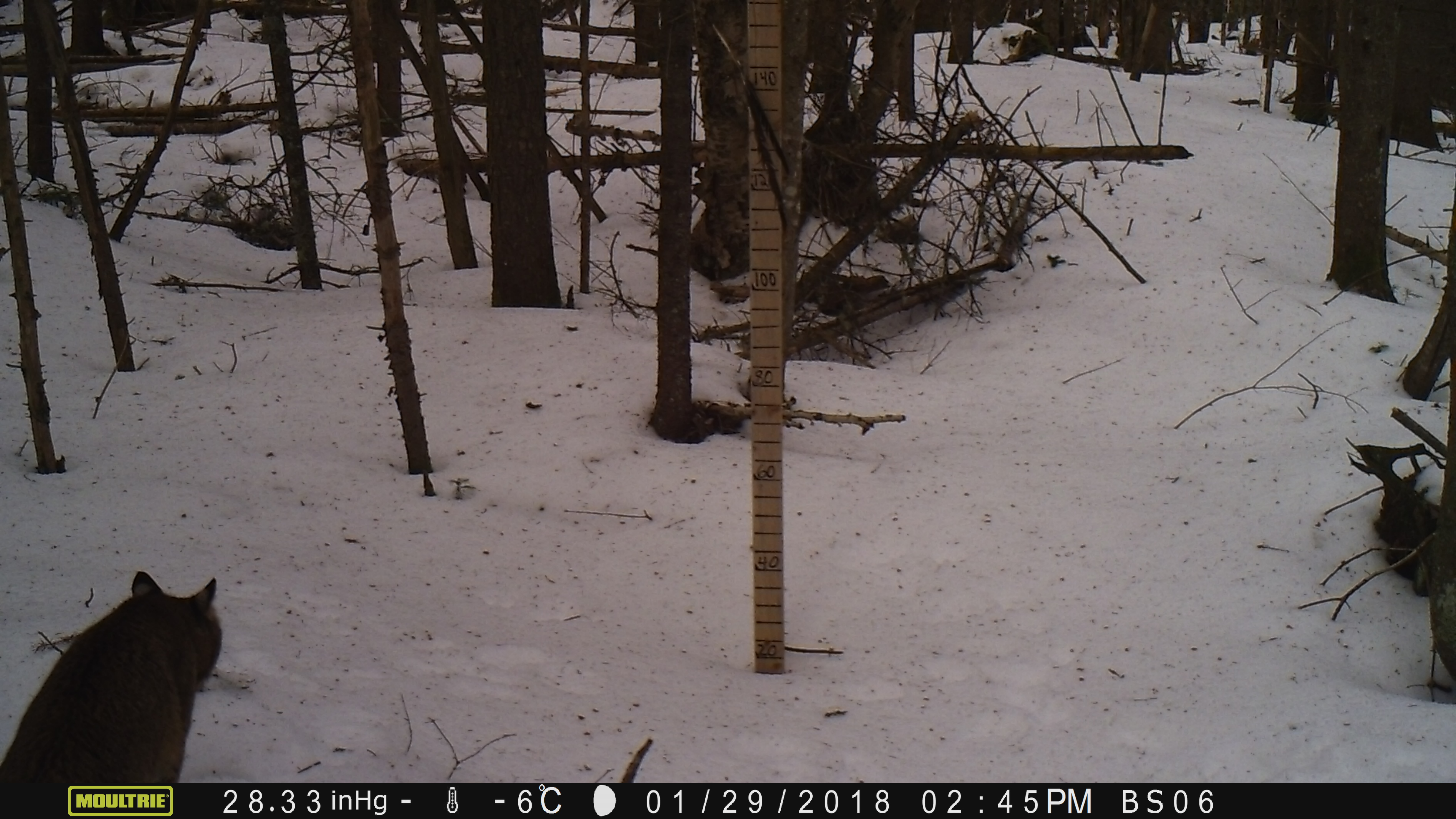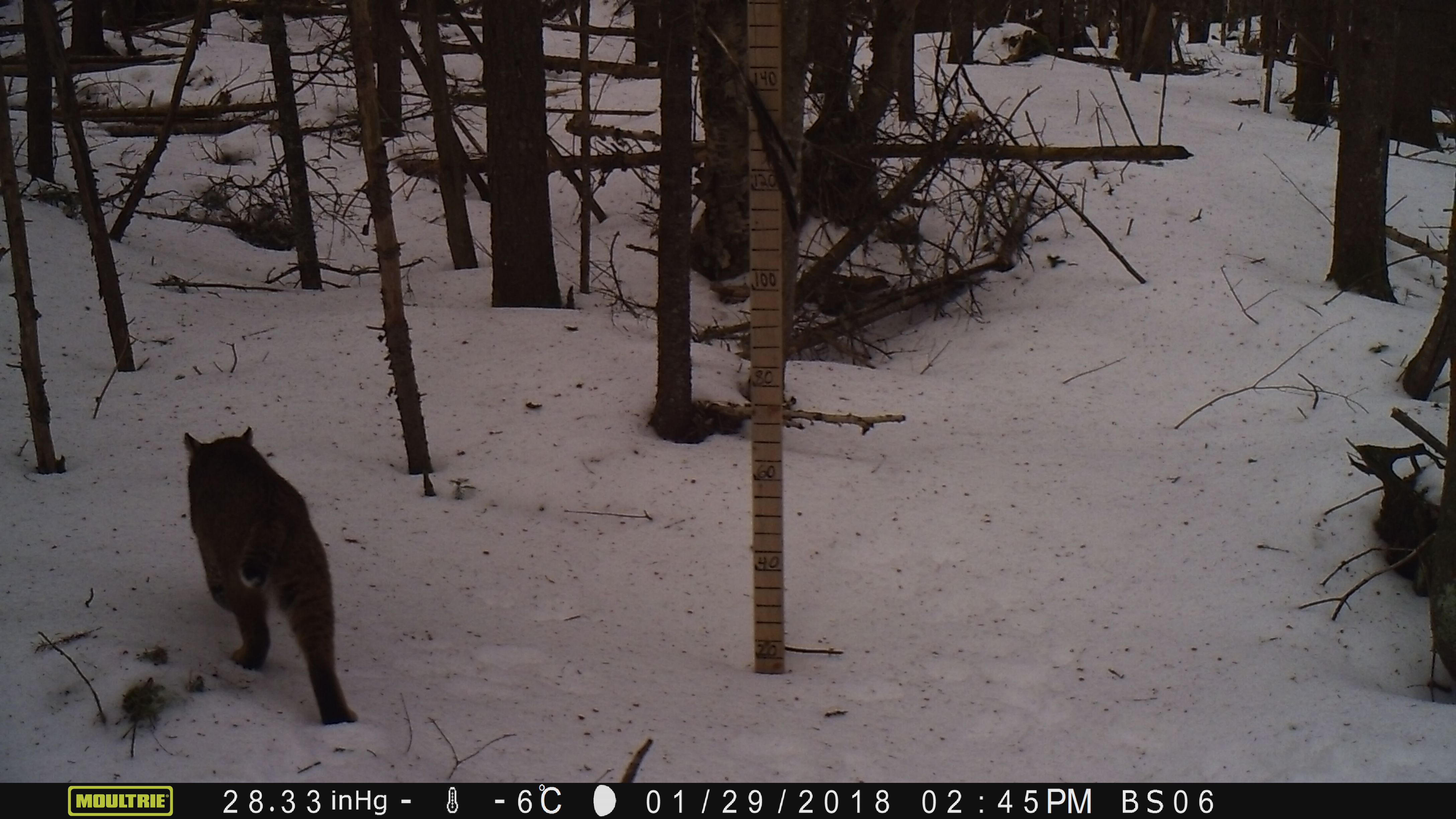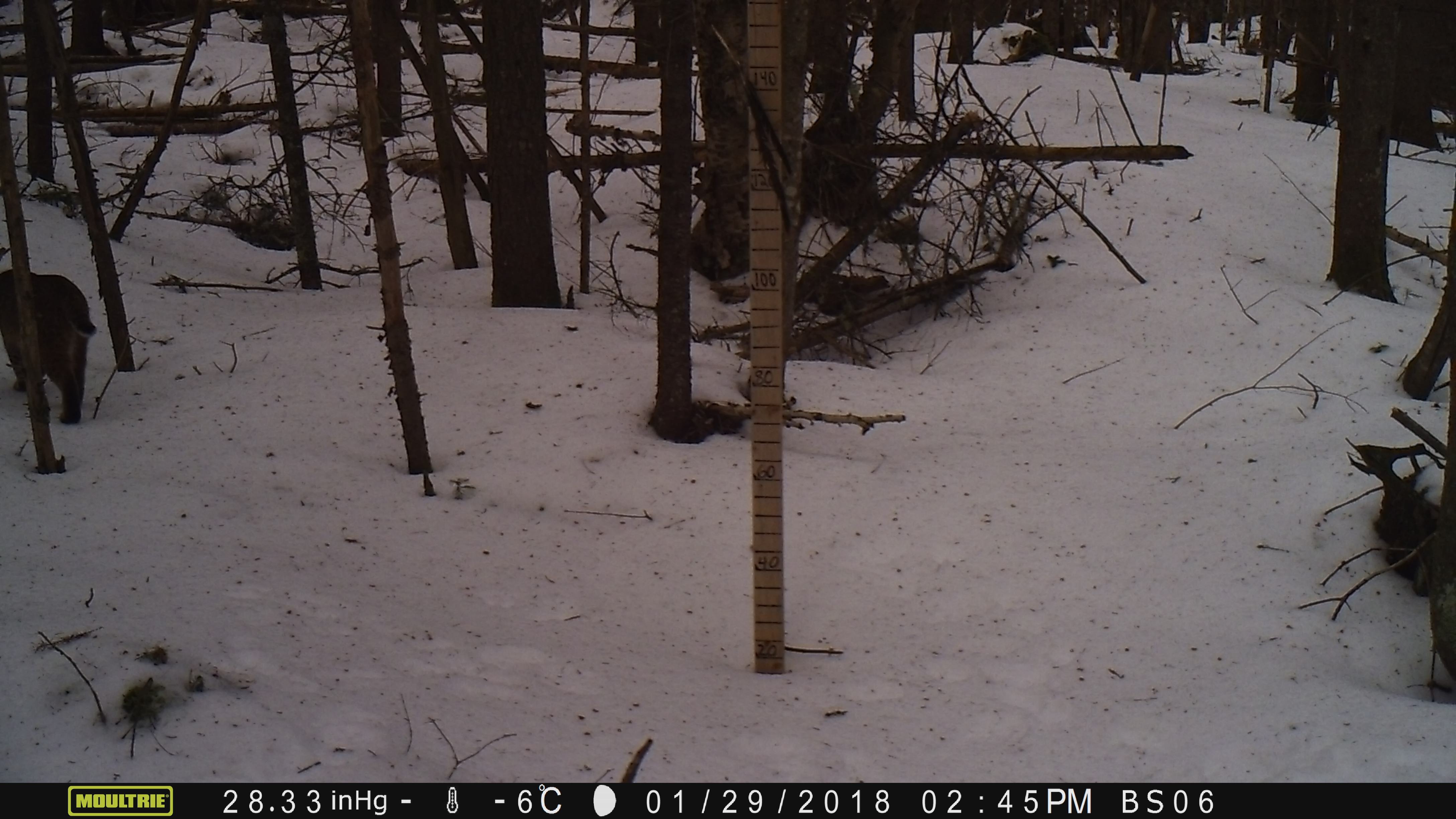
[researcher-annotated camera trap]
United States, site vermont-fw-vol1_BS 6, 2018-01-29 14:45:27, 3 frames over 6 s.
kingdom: Animalia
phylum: Chordata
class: Mammalia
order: Carnivora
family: Felidae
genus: Lynx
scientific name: Lynx rufus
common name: bobcat